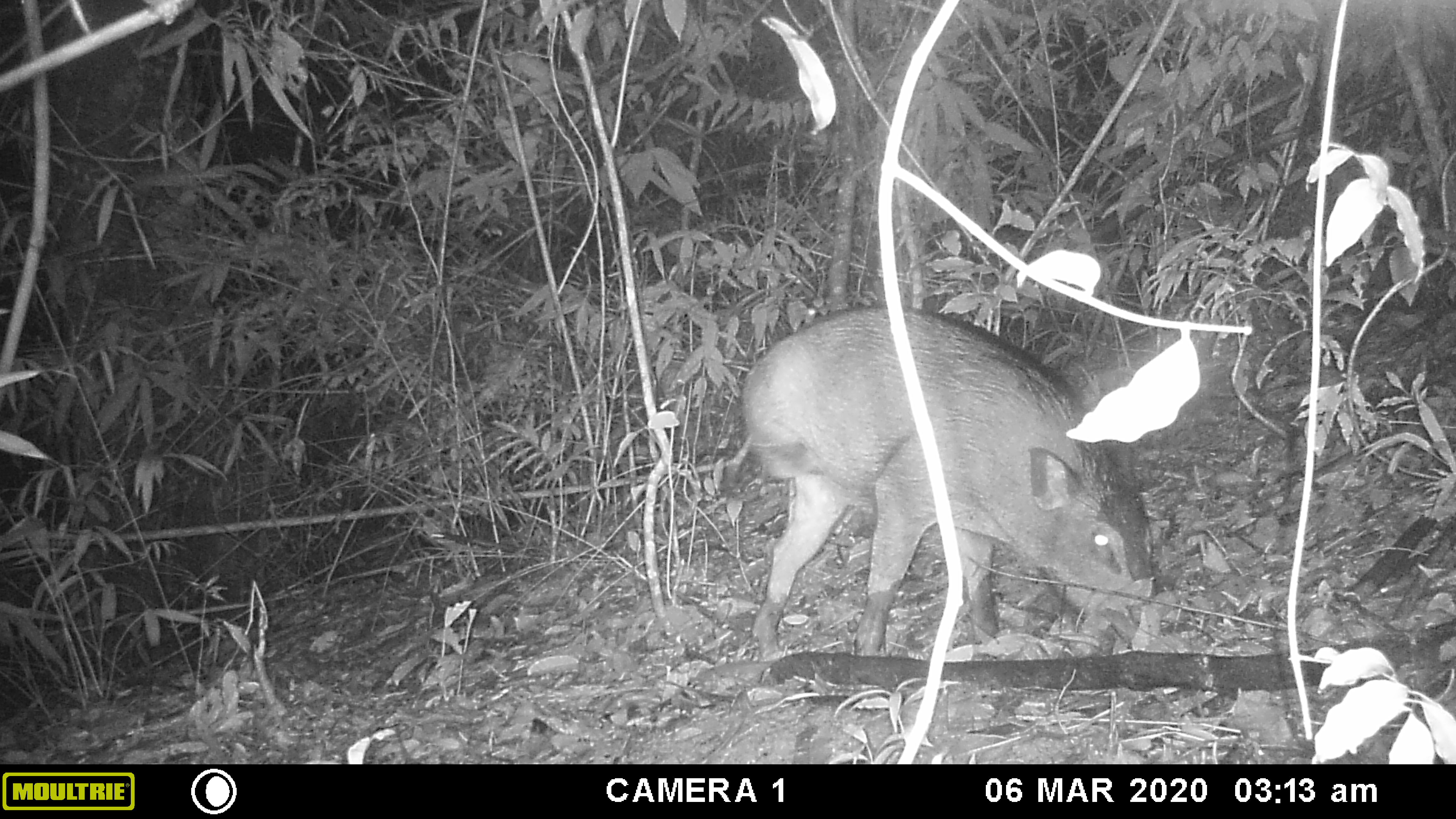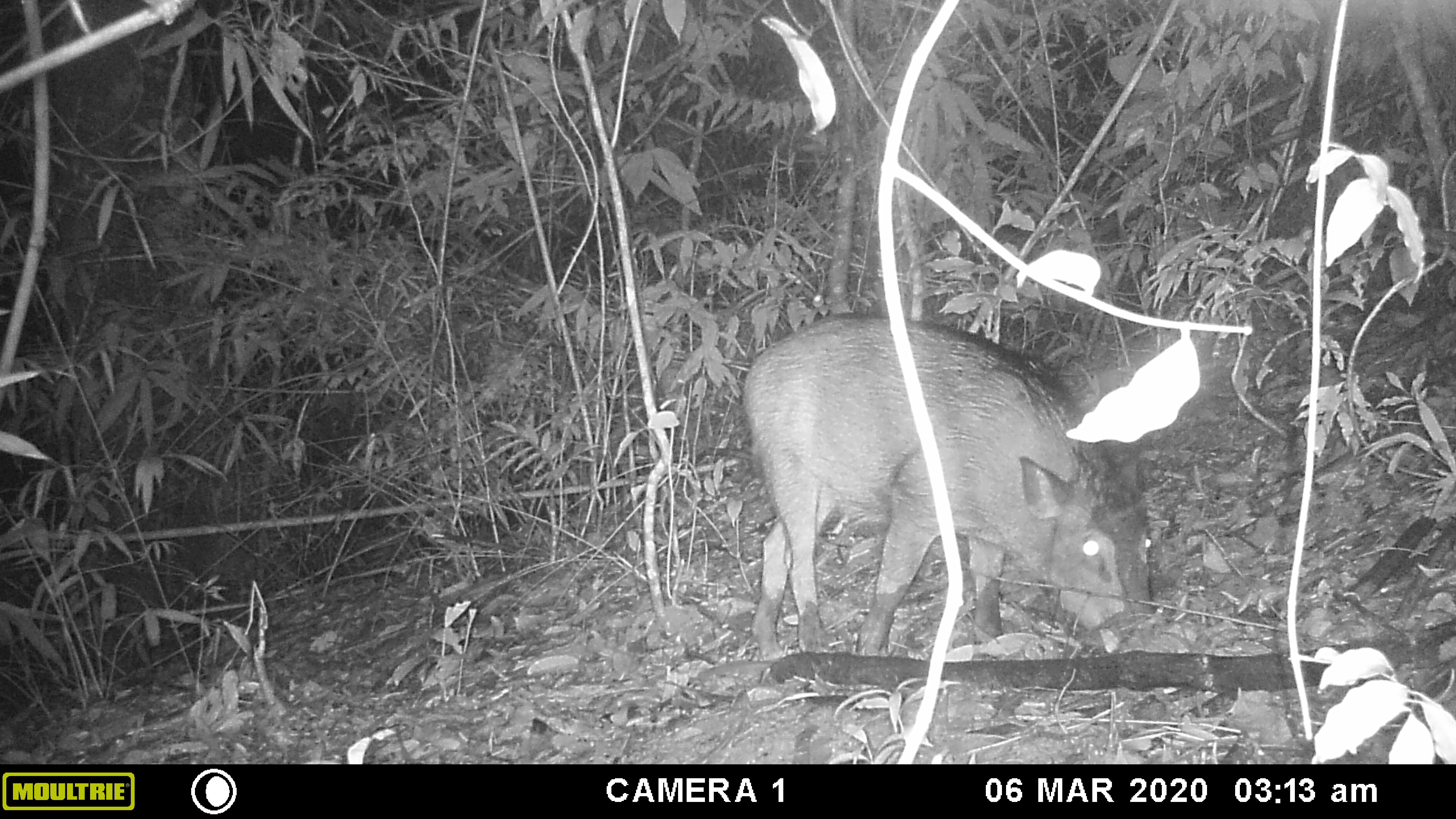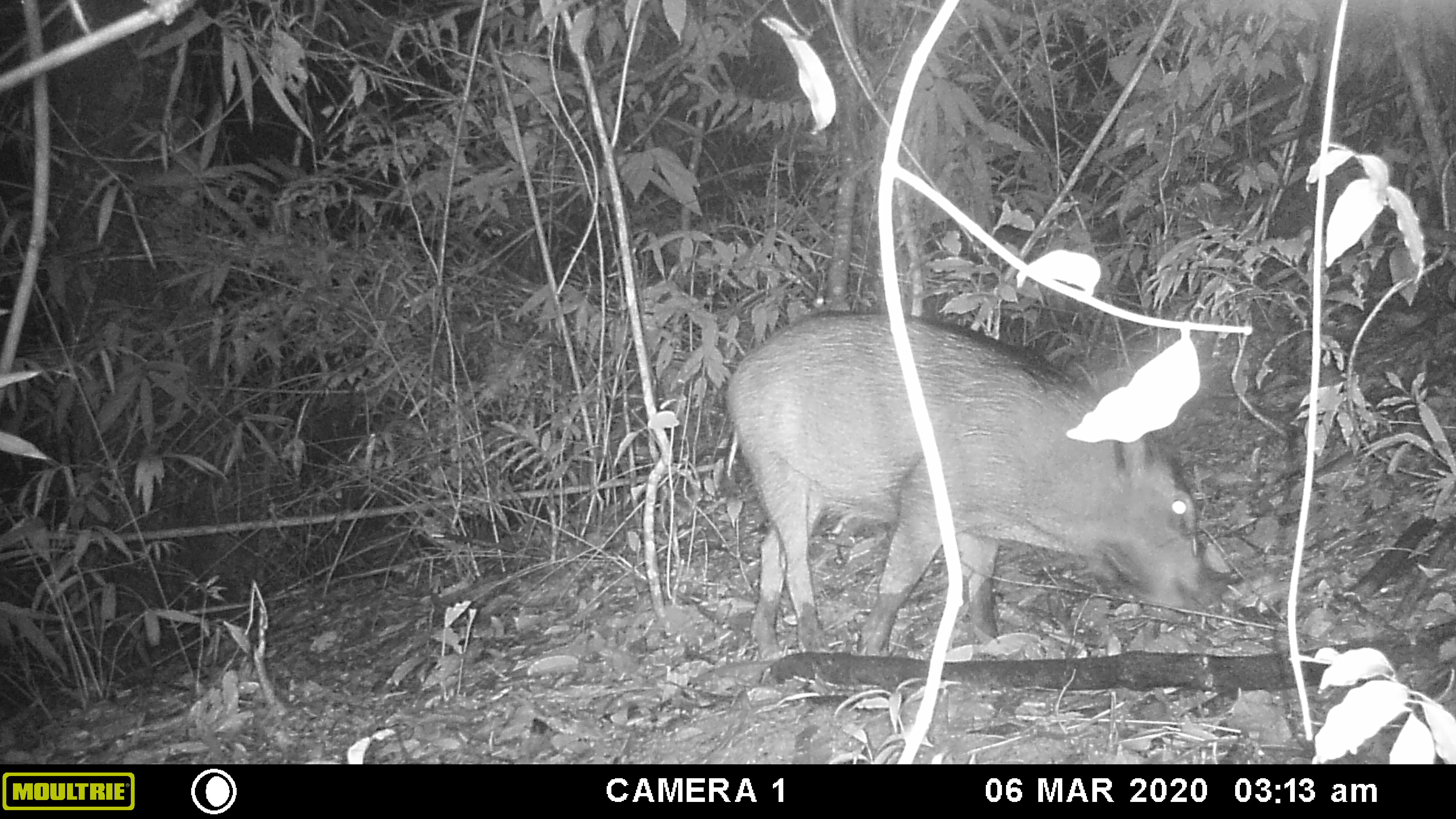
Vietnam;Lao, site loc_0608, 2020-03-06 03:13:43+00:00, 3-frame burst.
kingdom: Animalia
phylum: Chordata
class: Mammalia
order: Artiodactyla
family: Suidae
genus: Sus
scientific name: Sus scrofa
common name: eurasian wild pig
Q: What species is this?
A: Eurasian wild pig (Sus scrofa).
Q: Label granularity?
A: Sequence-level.